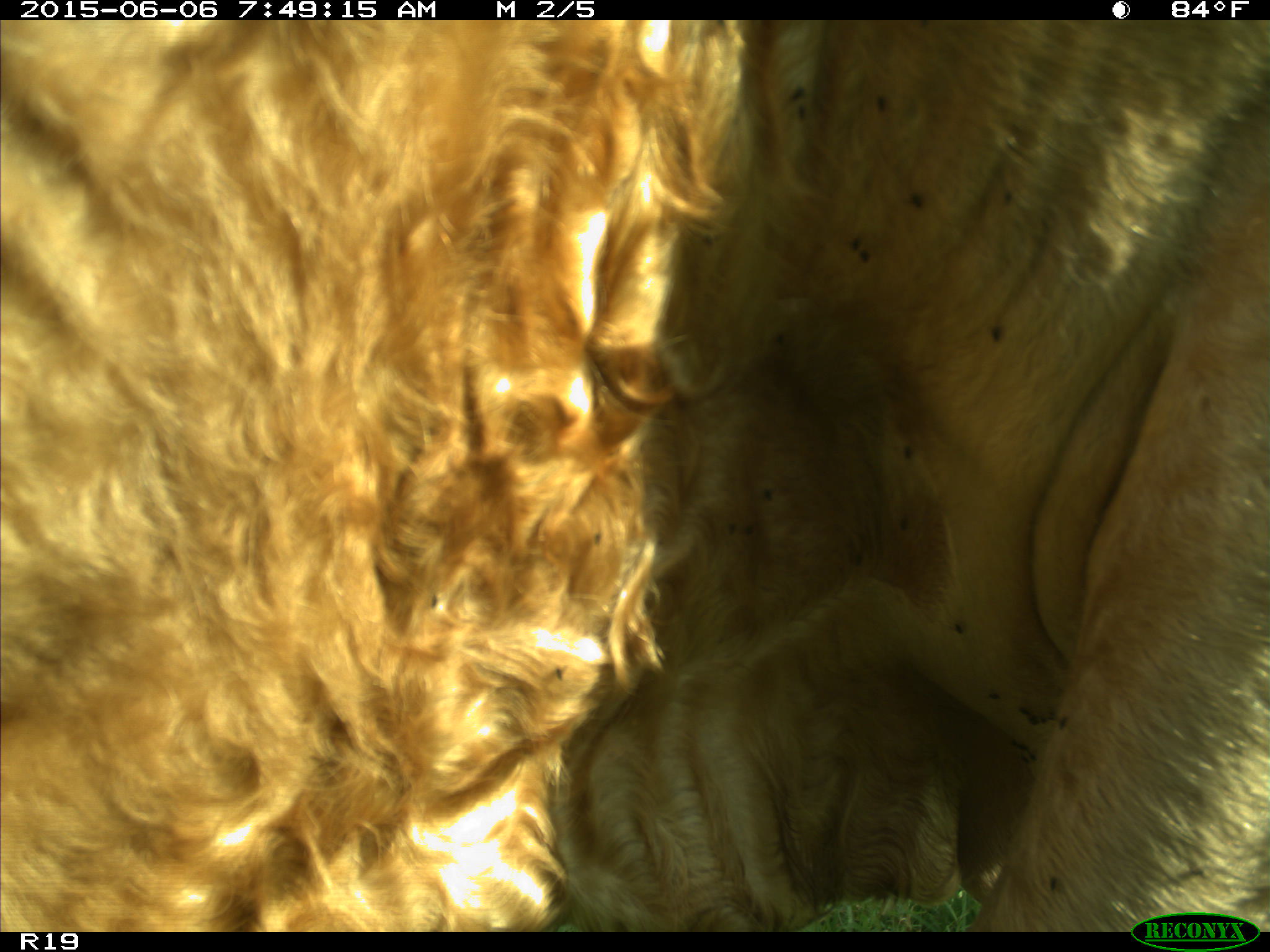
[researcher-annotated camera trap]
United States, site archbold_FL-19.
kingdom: Animalia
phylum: Chordata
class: Mammalia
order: Artiodactyla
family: Bovidae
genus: Bos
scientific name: Bos taurus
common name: domestic cow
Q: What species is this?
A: Bos taurus (domestic cow).